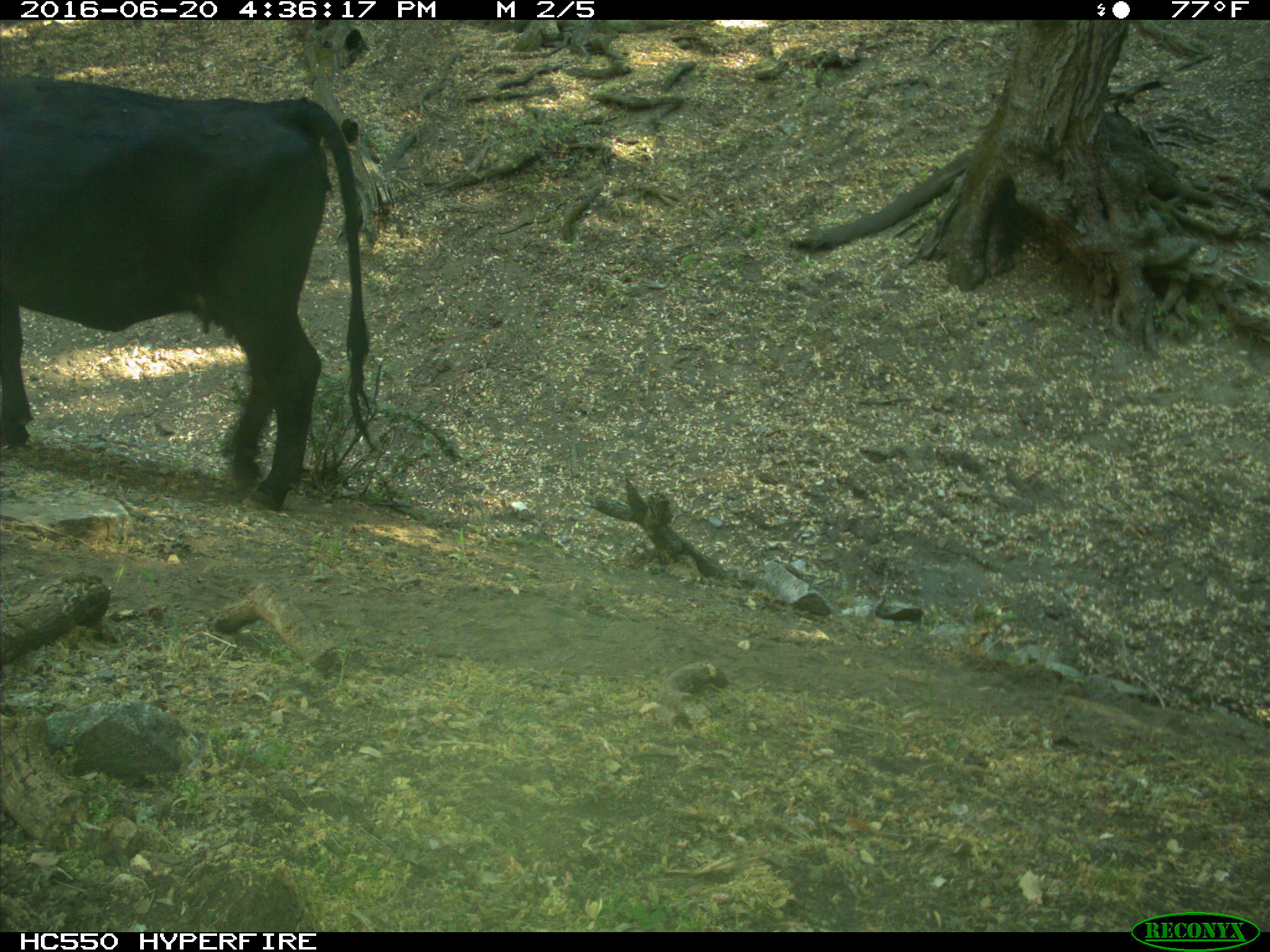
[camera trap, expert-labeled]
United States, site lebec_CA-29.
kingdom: Animalia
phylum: Chordata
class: Mammalia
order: Artiodactyla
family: Bovidae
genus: Bos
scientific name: Bos taurus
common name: domestic cow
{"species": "Bos taurus (domestic cow)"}